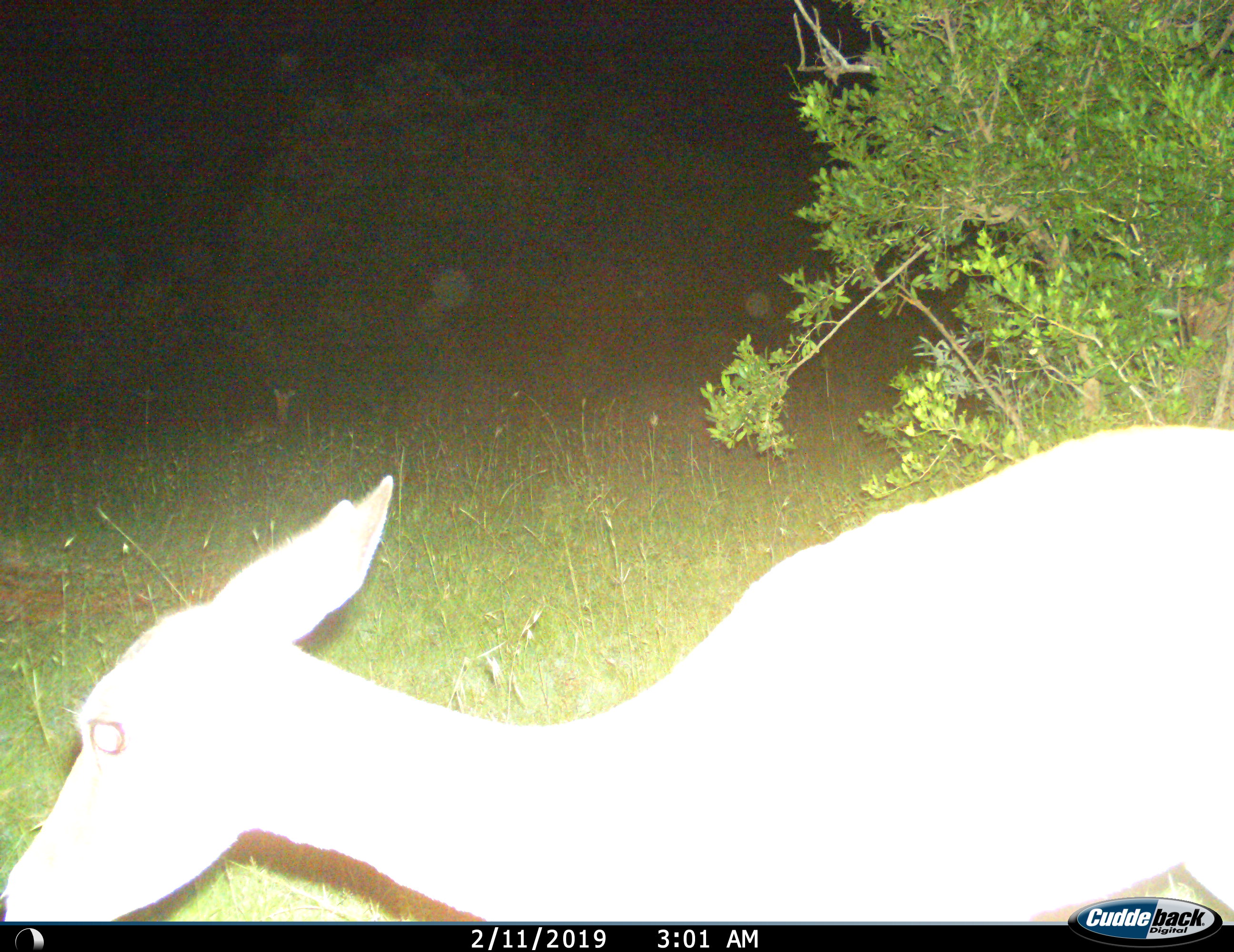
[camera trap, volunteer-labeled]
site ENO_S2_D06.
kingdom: Animalia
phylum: Chordata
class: Mammalia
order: Artiodactyla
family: Bovidae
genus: Aepyceros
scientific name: Aepyceros melampus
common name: impala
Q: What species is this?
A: Impala (Aepyceros melampus).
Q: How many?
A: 1.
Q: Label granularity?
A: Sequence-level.